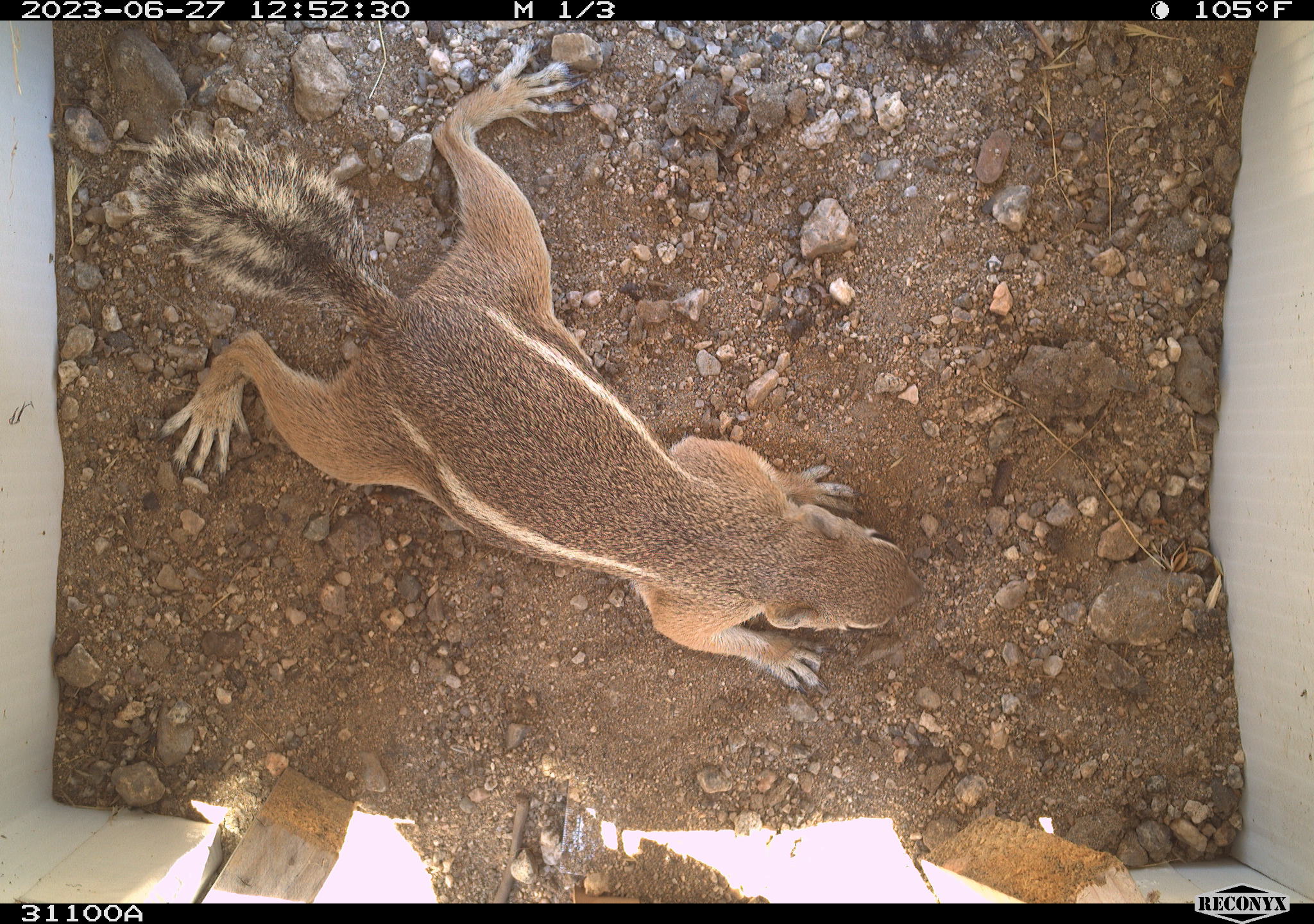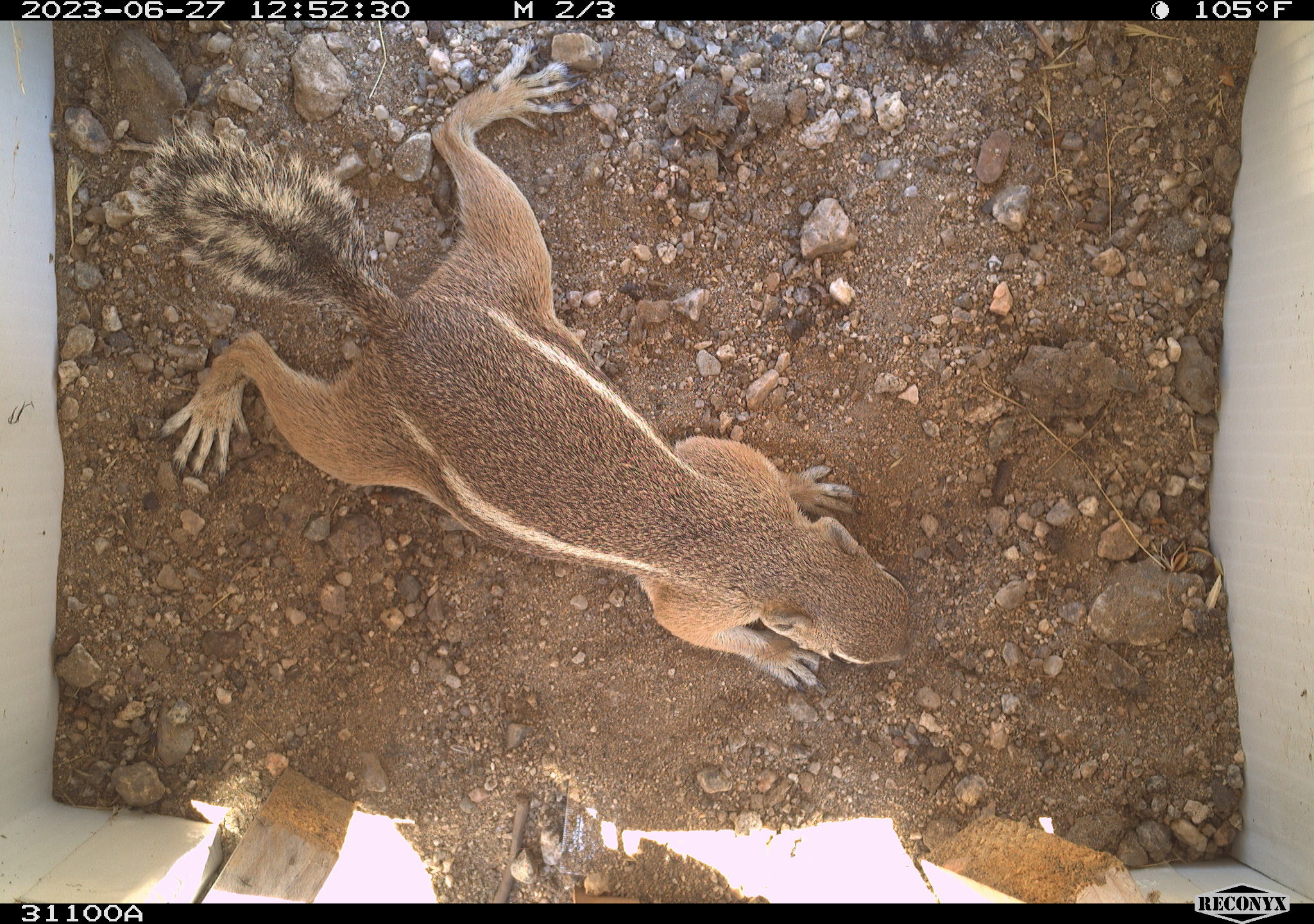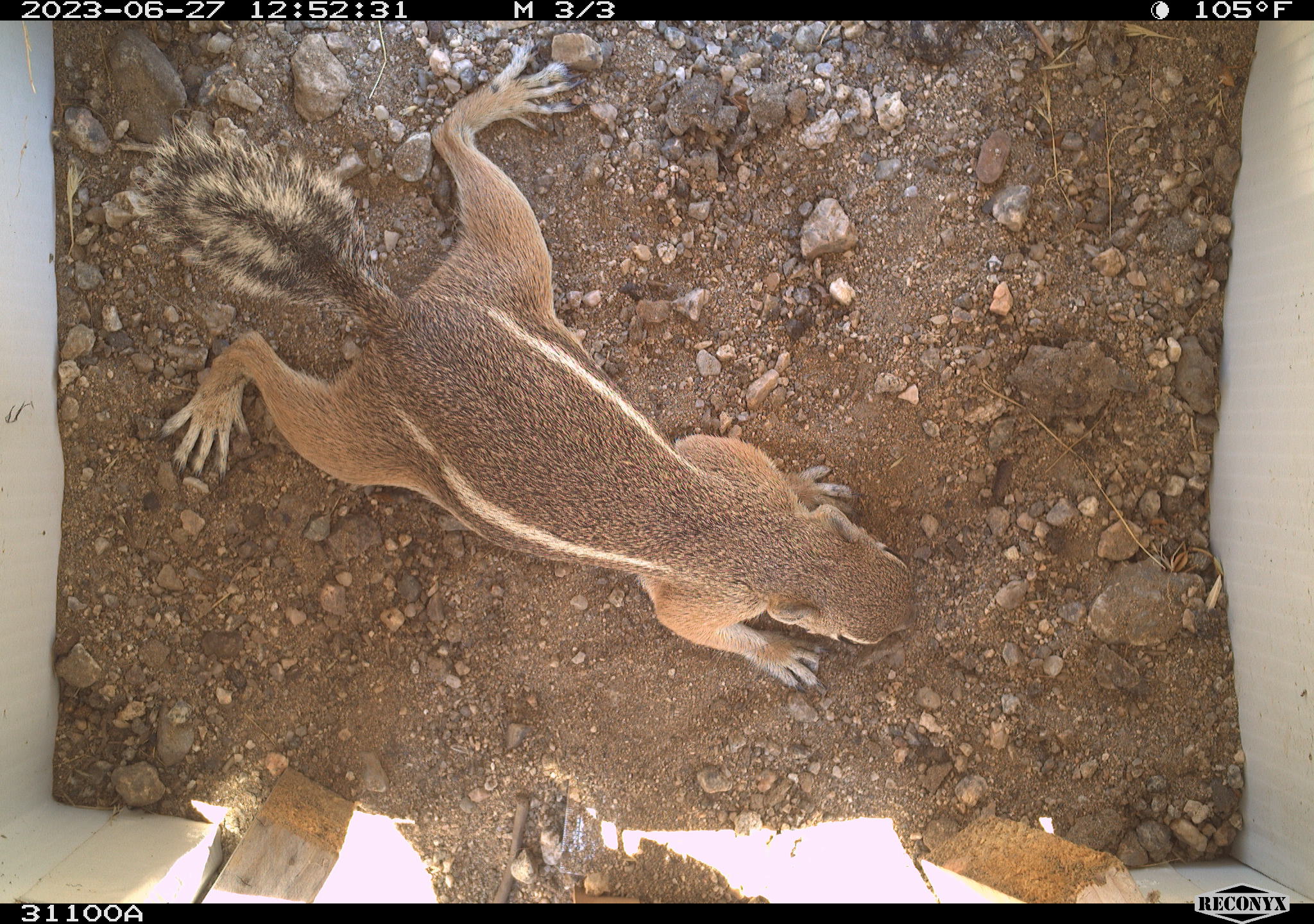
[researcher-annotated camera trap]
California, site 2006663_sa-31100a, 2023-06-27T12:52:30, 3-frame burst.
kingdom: Animalia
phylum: Chordata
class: Mammalia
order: Rodentia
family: Sciuridae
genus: Ammospermophilus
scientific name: Ammospermophilus leucurus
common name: white-tailed antelope squirrel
White-tailed antelope squirrel (Ammospermophilus leucurus).